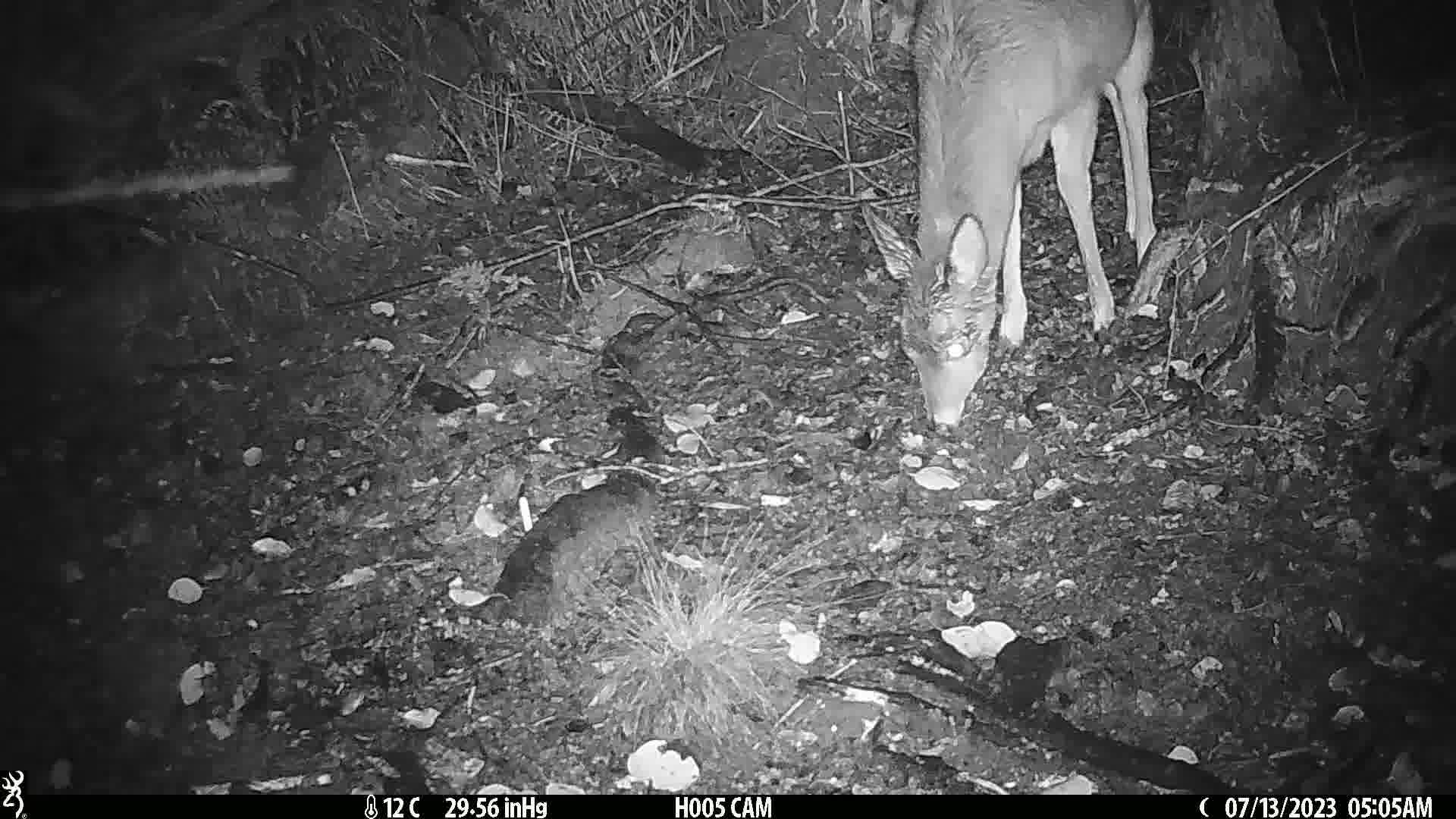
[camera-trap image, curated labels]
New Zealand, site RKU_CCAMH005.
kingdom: Animalia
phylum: Chordata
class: Mammalia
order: Artiodactyla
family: Cervidae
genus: Odocoileus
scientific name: Odocoileus virginianus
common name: white-tailed deer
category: white tailed deer